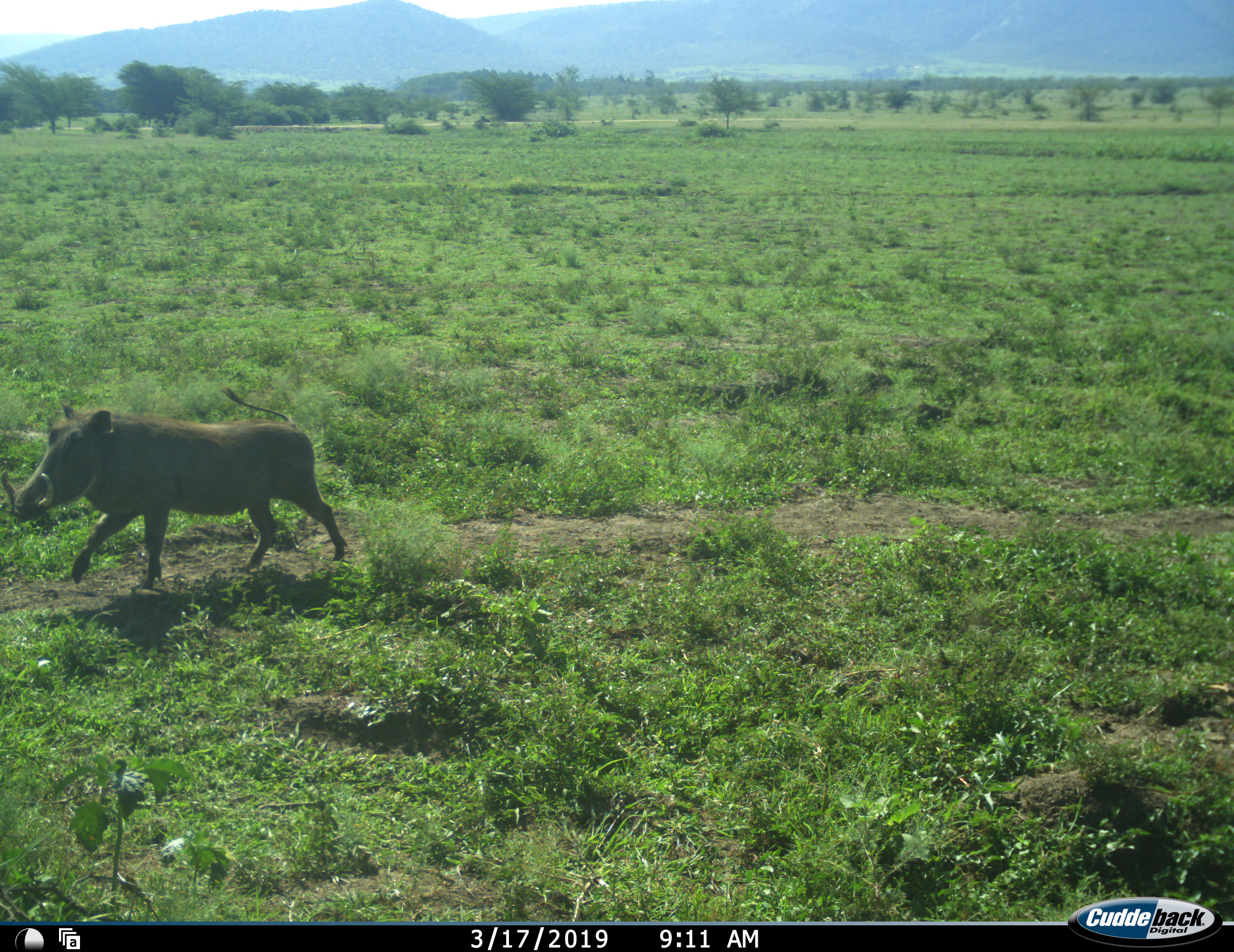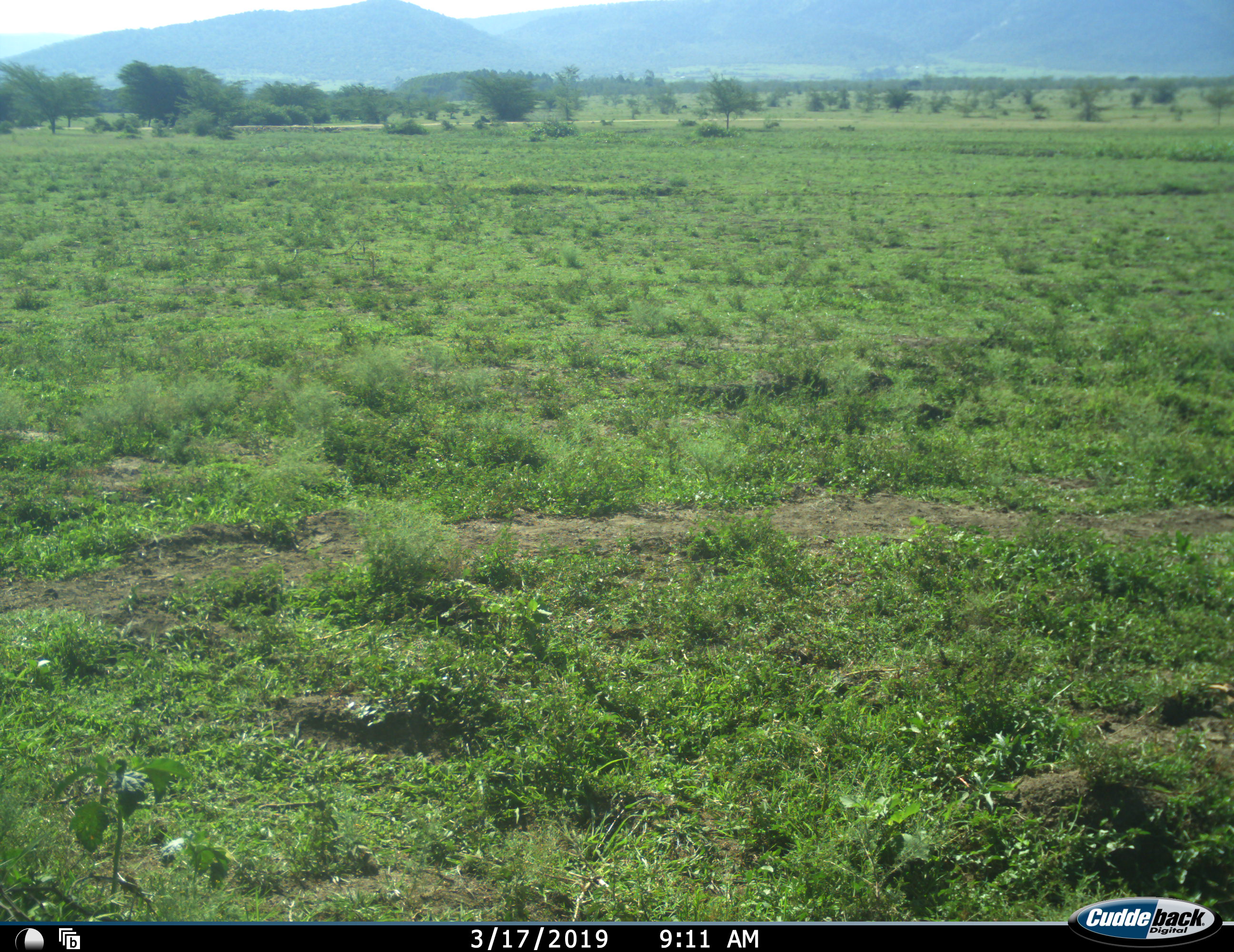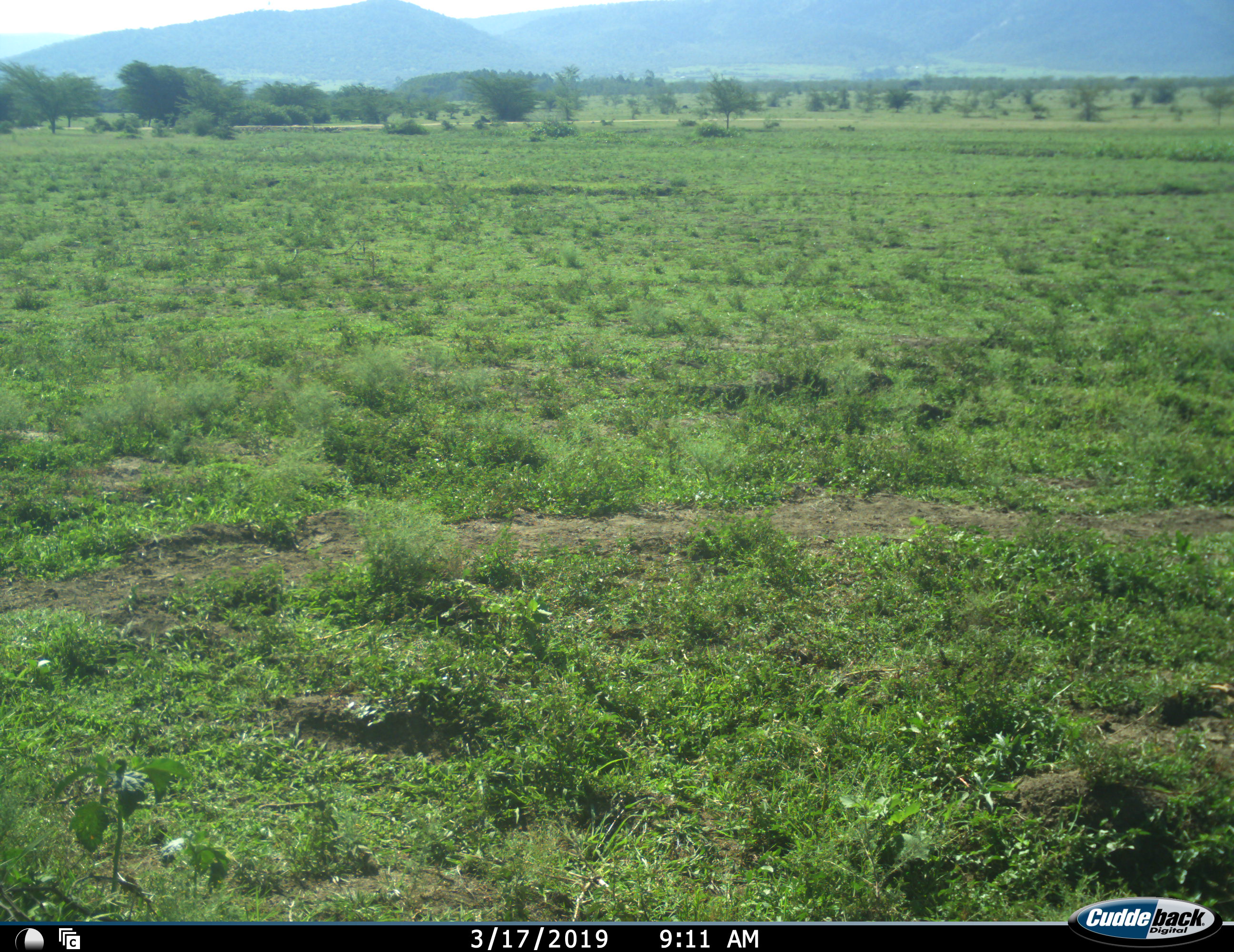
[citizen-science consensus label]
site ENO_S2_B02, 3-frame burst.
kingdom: Animalia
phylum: Chordata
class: Mammalia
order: Artiodactyla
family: Suidae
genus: Phacochoerus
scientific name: Phacochoerus africanus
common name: warthog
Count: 1.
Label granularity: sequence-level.